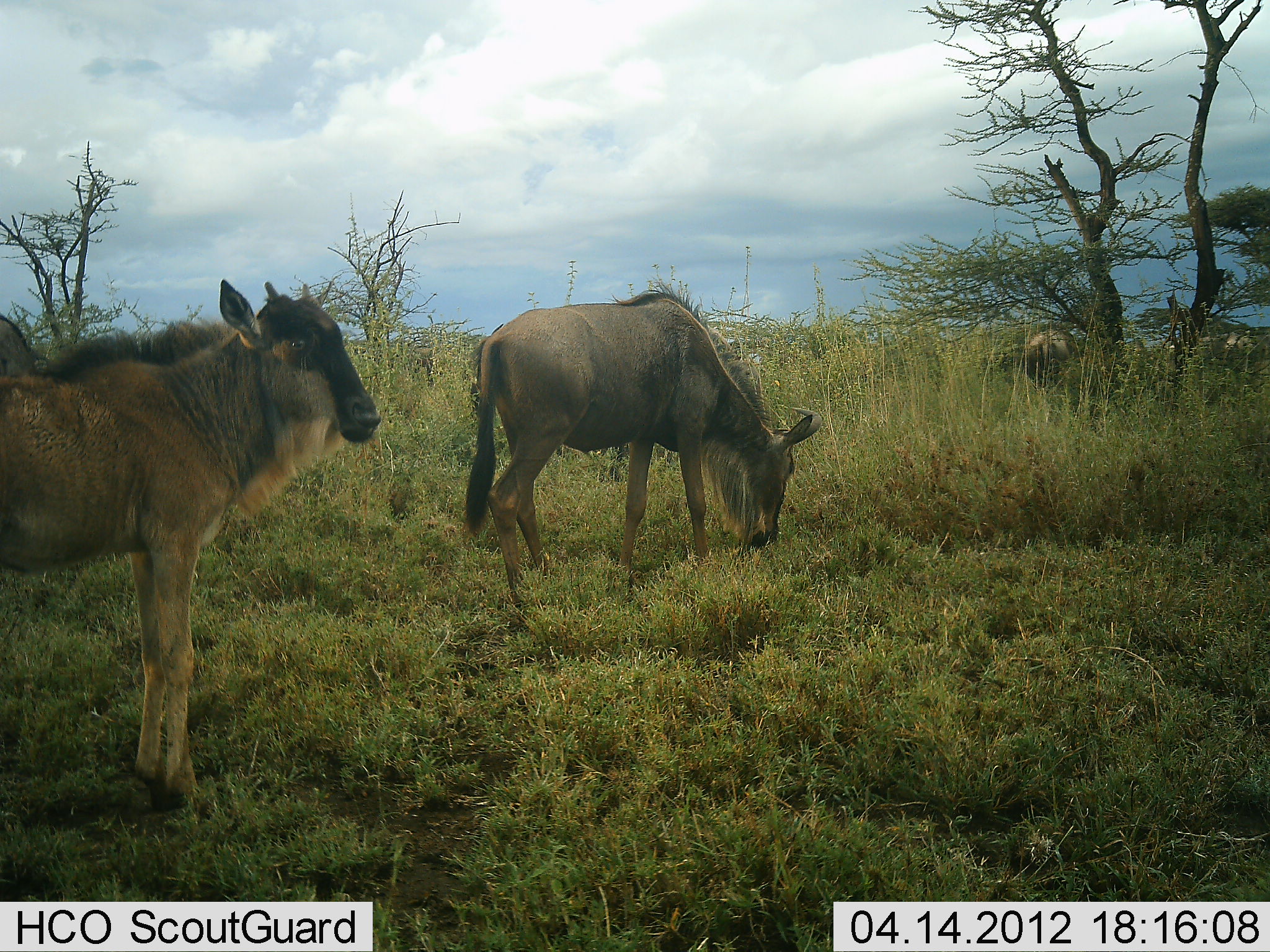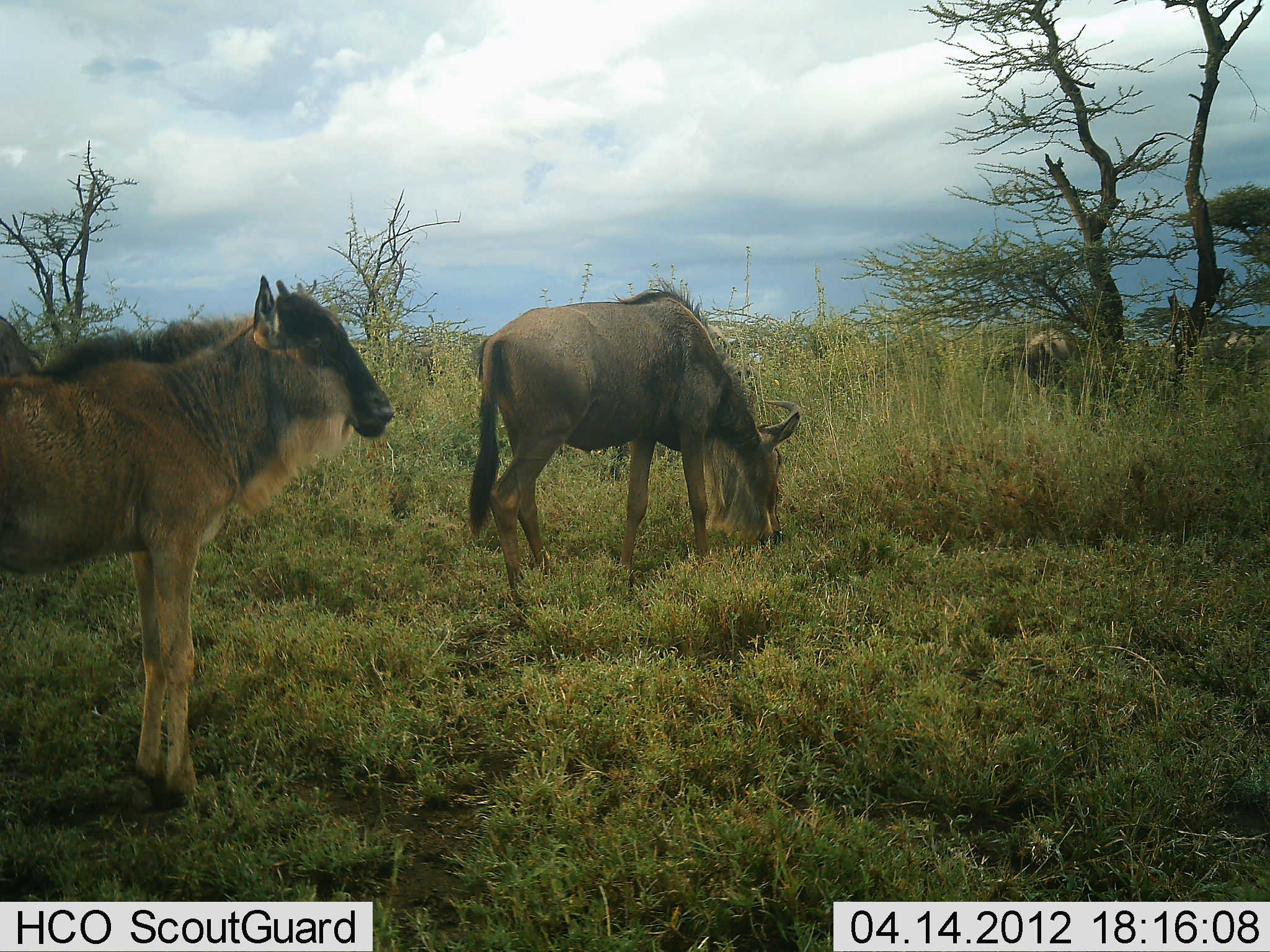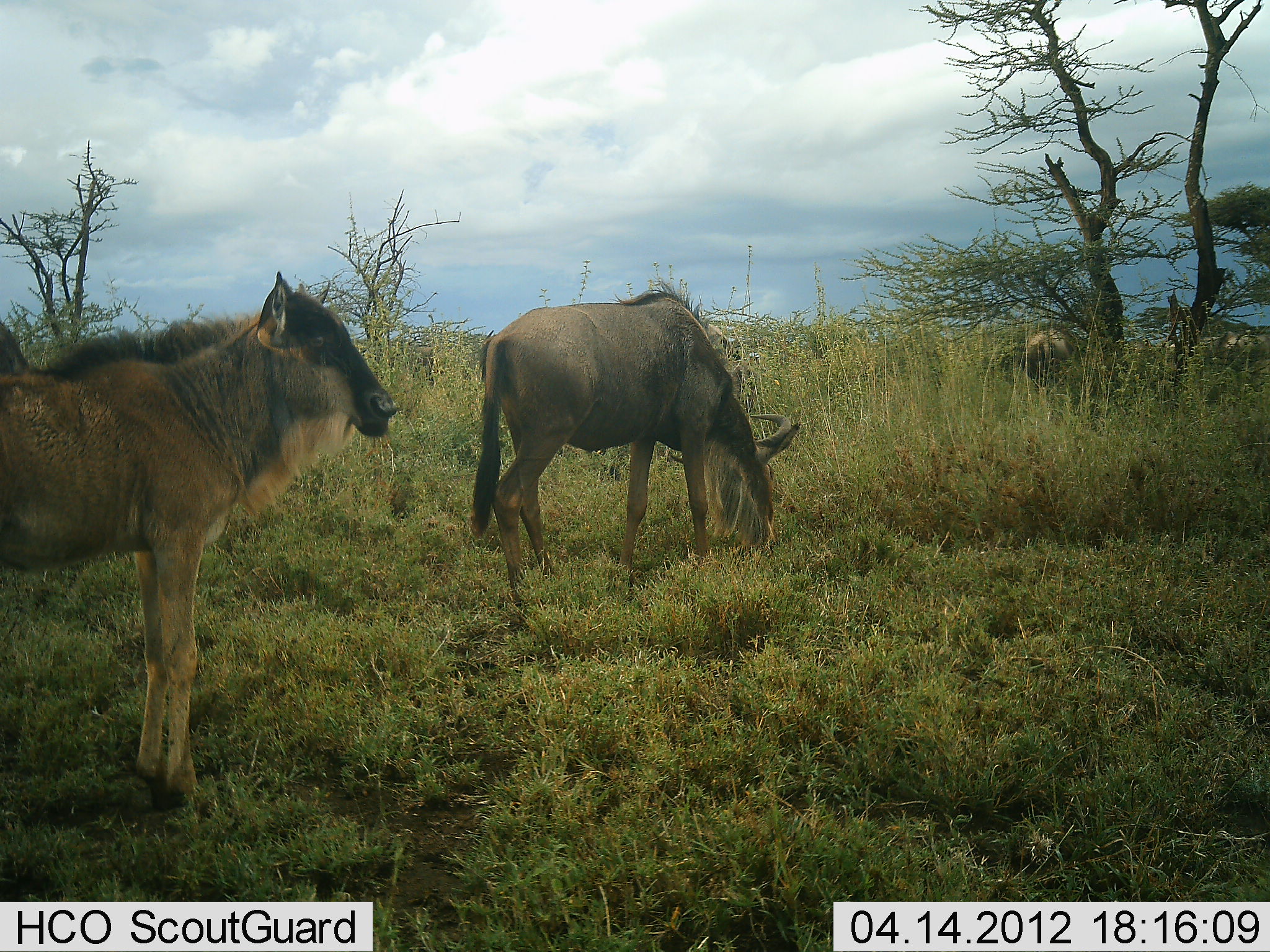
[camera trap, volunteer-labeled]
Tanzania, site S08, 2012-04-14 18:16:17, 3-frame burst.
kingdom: Animalia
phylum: Chordata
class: Mammalia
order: Artiodactyla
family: Bovidae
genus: Connochaetes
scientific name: Connochaetes taurinus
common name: blue wildebeest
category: wildebeest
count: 4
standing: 74%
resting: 5%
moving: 0%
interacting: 0%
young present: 68%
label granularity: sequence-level